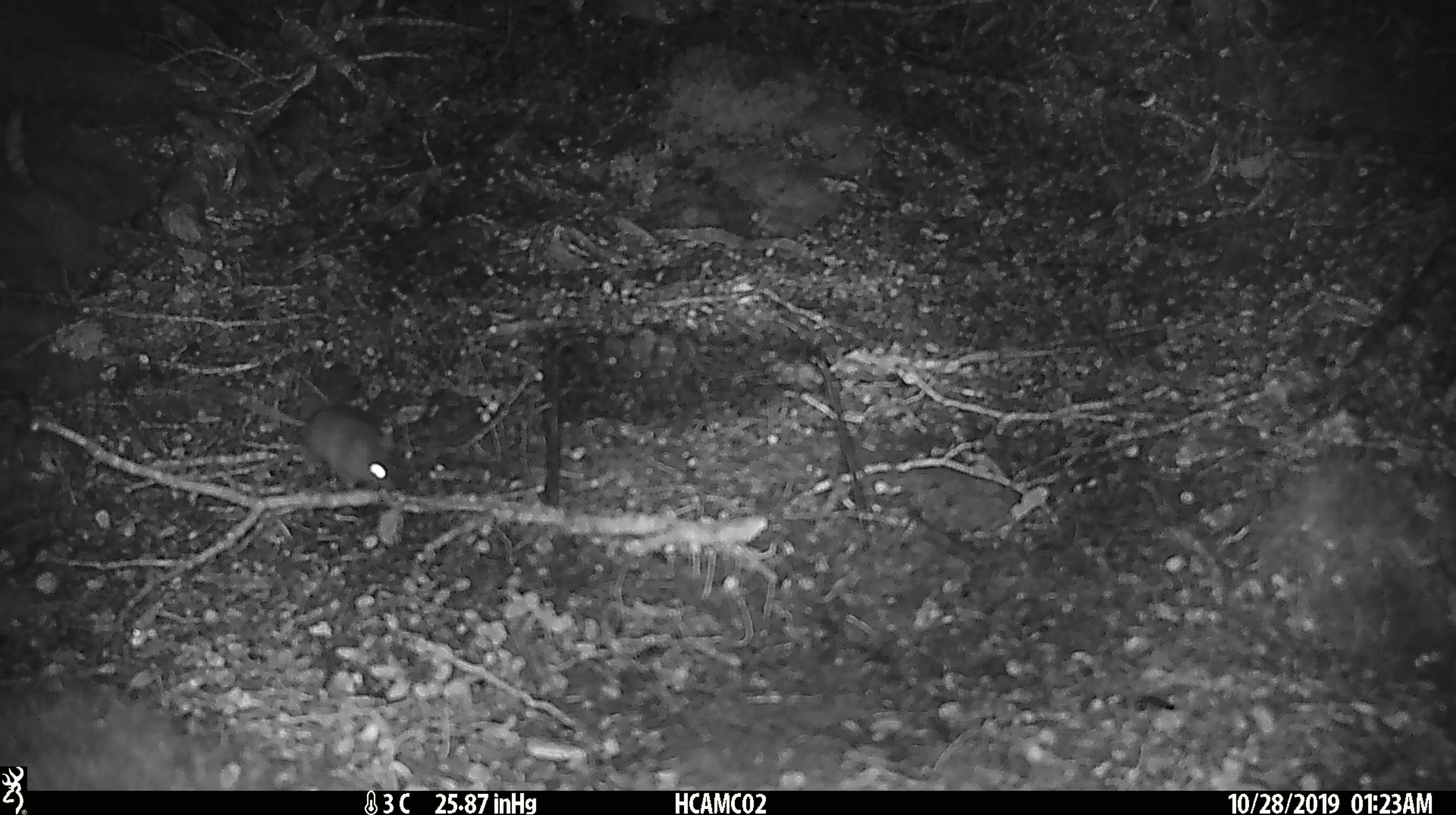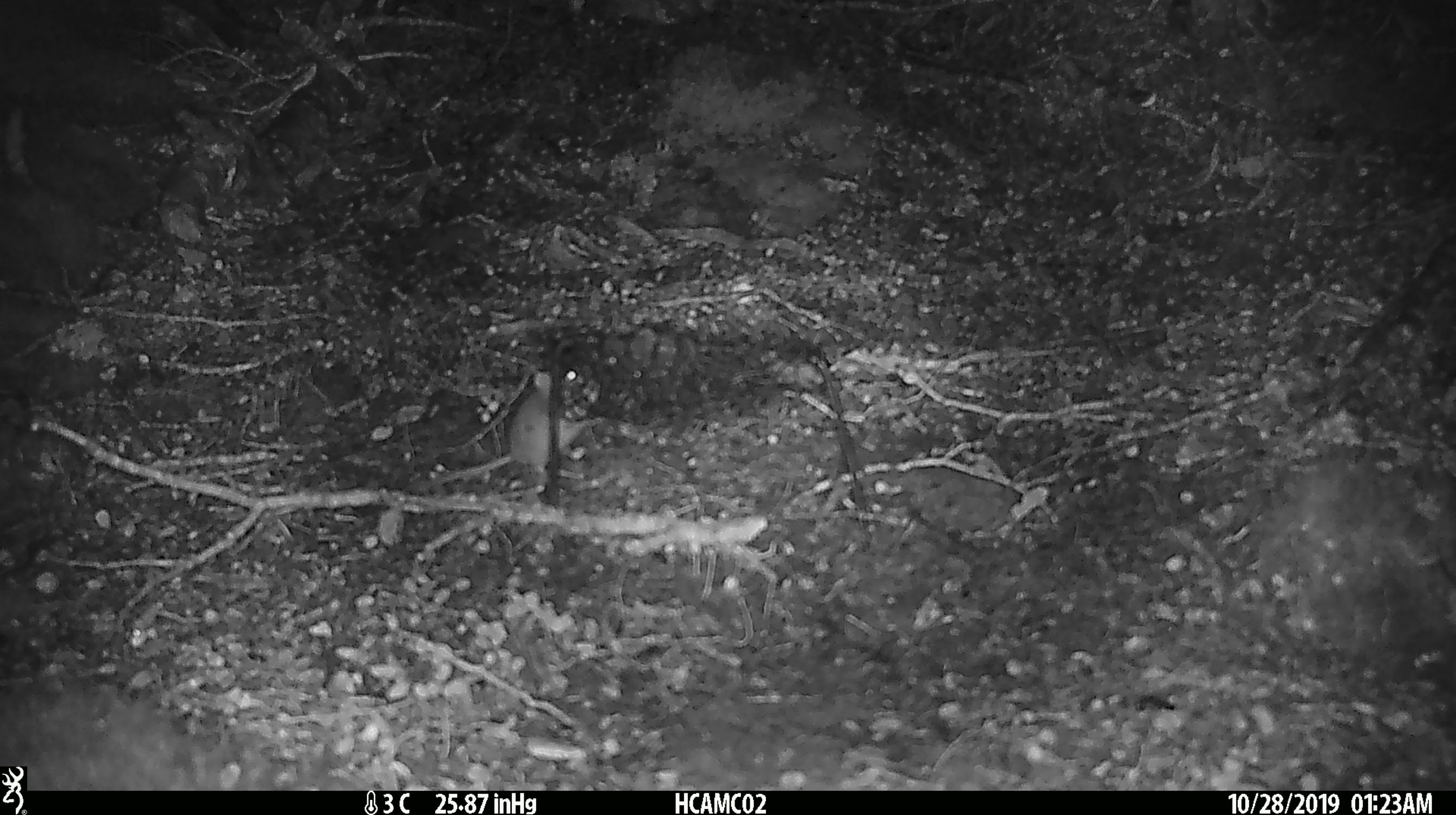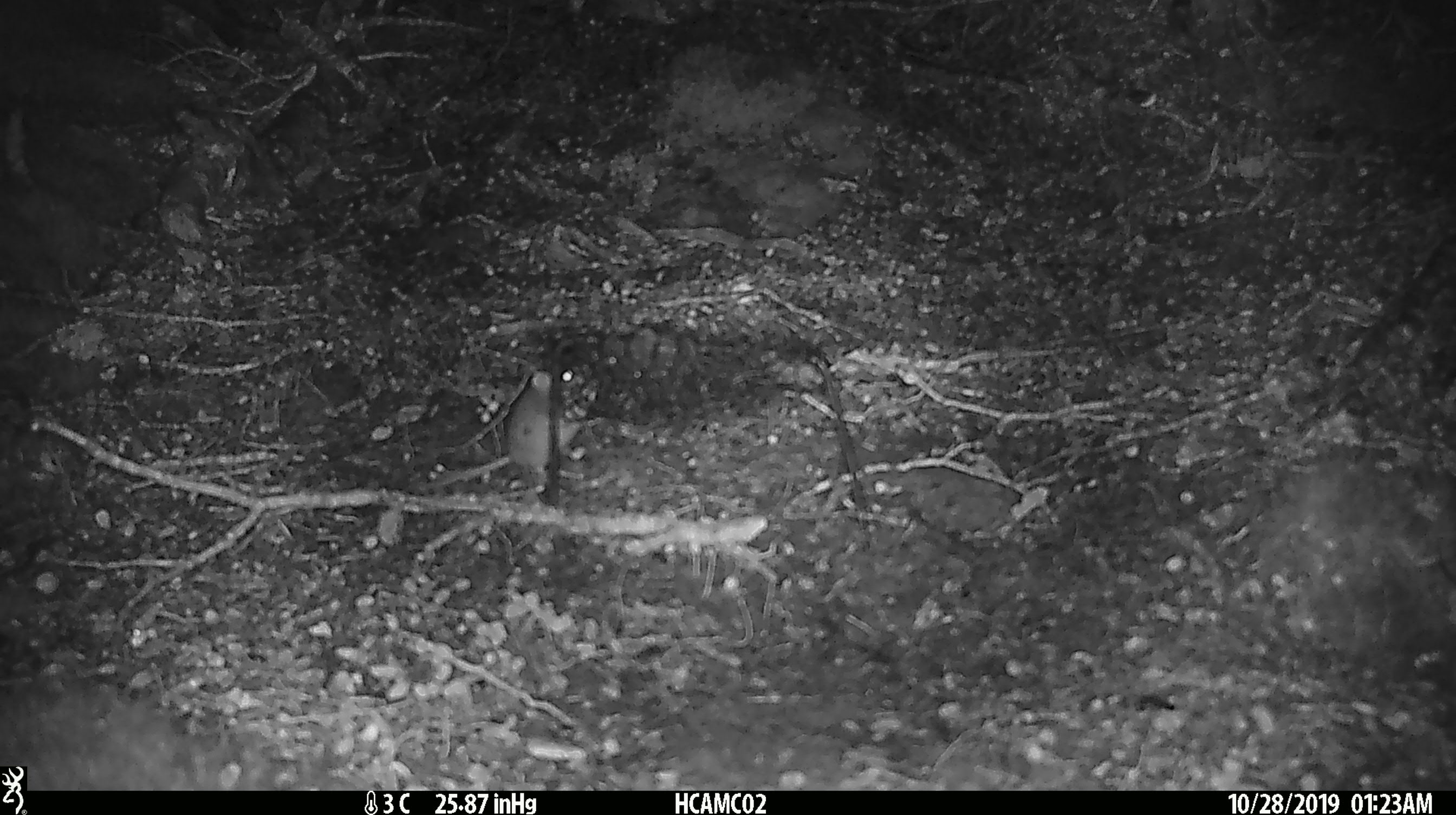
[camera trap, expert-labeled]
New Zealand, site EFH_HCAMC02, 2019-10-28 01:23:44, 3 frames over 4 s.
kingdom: Animalia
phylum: Chordata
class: Mammalia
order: Rodentia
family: Muridae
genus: Mus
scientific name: Mus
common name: mouse